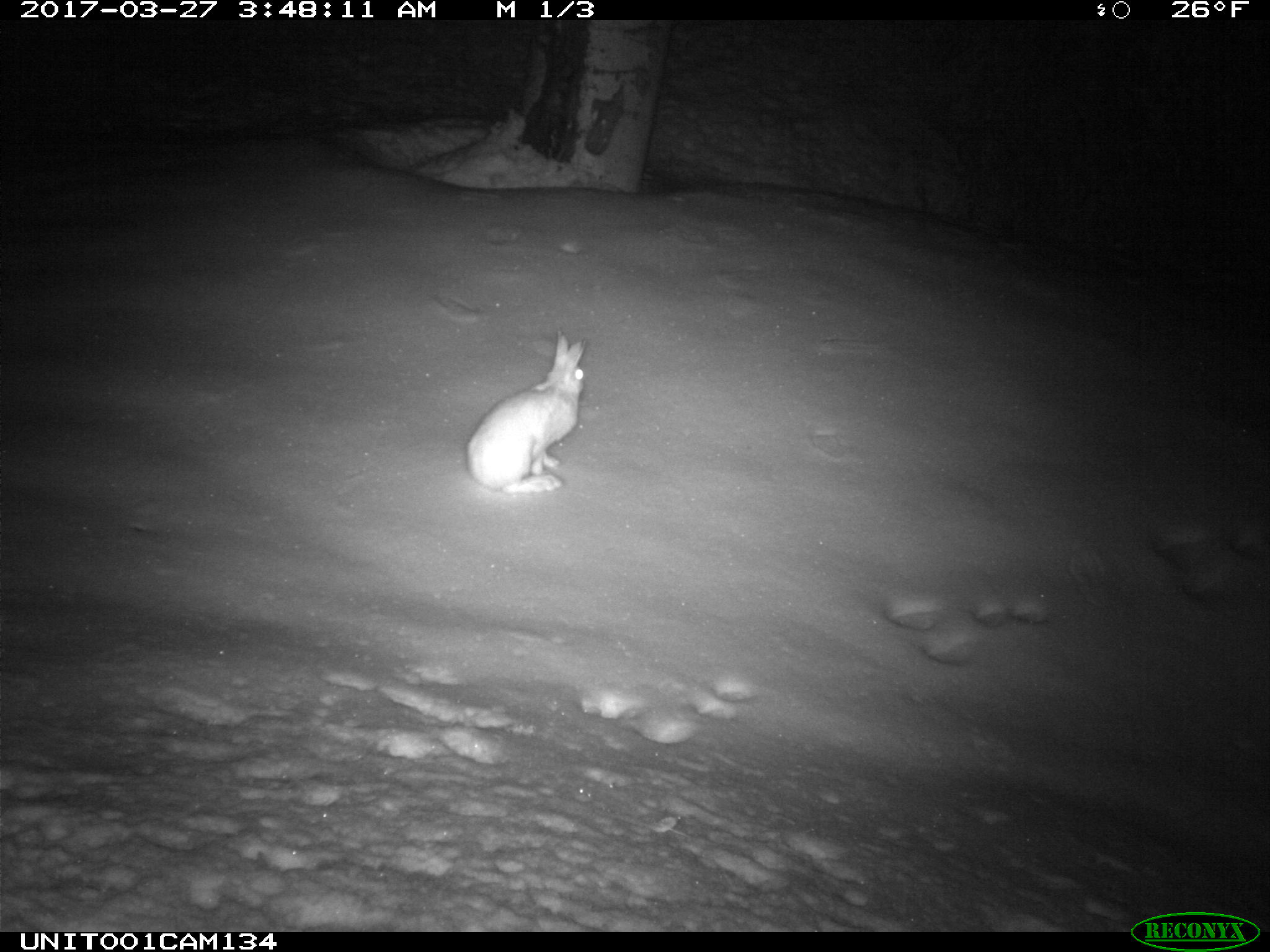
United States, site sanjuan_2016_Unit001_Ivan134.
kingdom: Animalia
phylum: Chordata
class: Mammalia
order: Lagomorpha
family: Leporidae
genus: Lepus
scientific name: Lepus americanus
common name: snowshoe hare